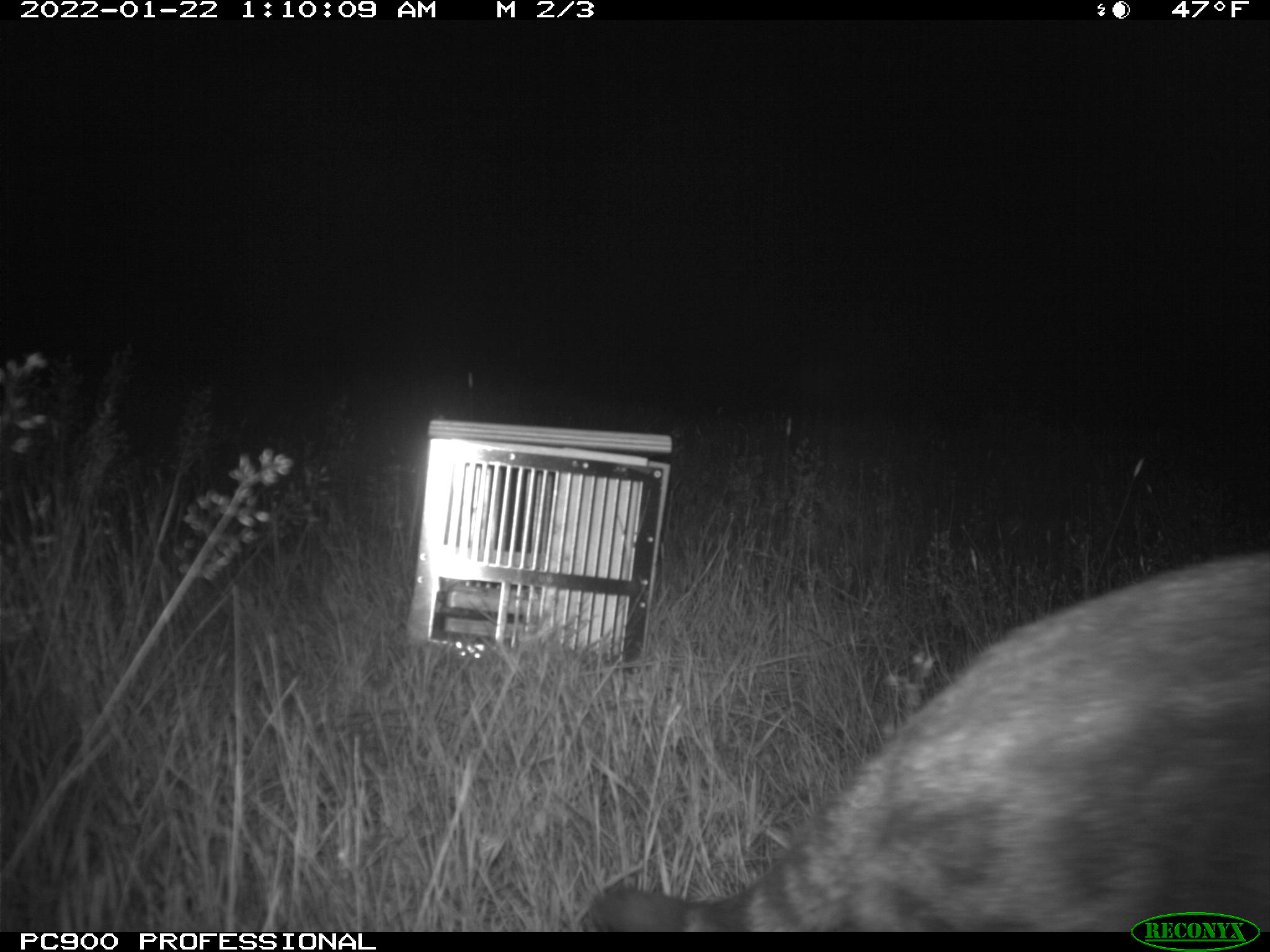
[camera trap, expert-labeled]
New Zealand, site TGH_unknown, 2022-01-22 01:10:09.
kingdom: Animalia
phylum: Chordata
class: Mammalia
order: Carnivora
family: Felidae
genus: Felis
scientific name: Felis catus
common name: domestic cat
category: cat